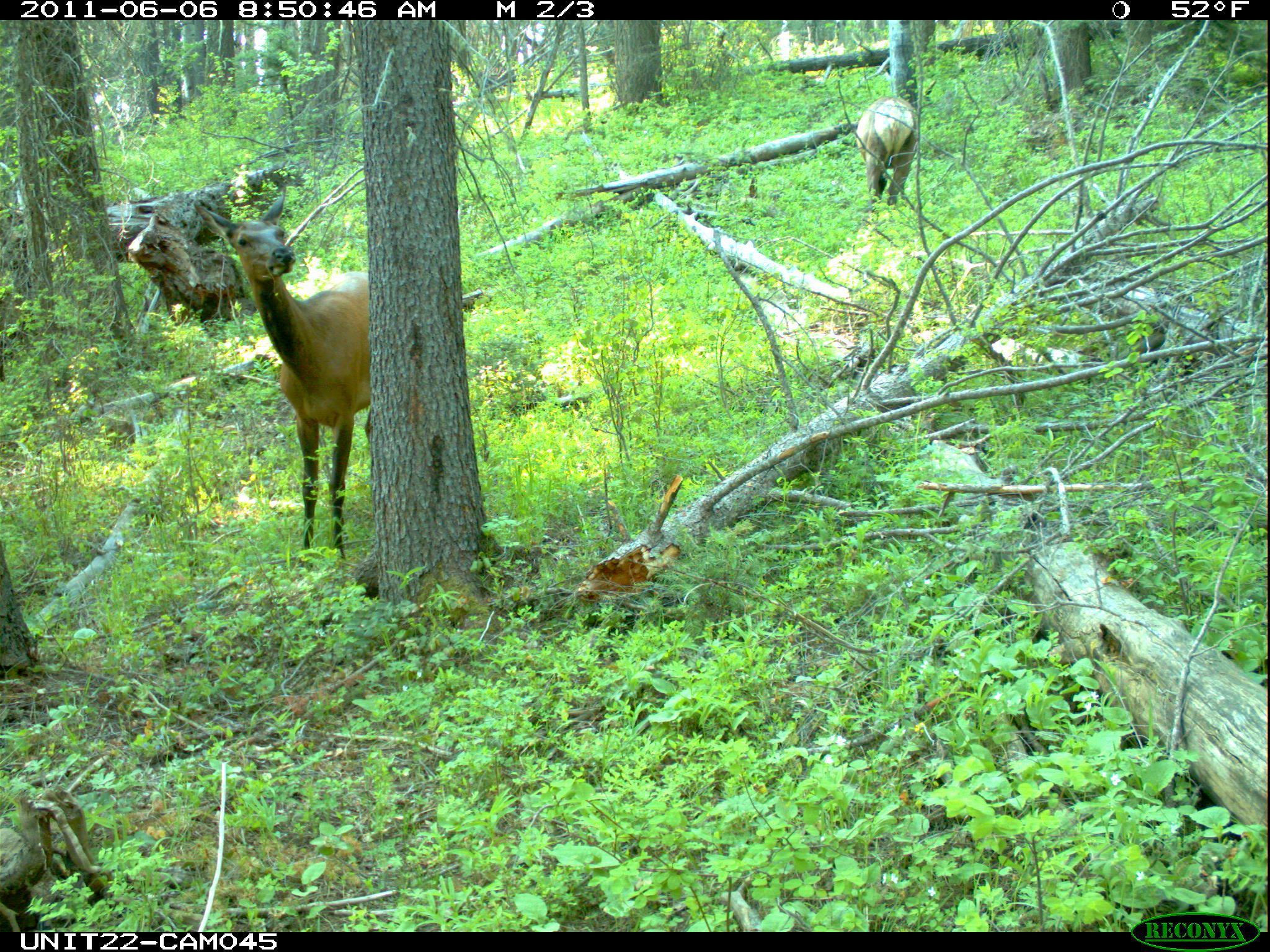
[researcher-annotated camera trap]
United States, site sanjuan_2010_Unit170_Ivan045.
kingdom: Animalia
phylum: Chordata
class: Mammalia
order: Artiodactyla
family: Cervidae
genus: Cervus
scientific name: Cervus elaphus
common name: red deer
Cervus elaphus (red deer).